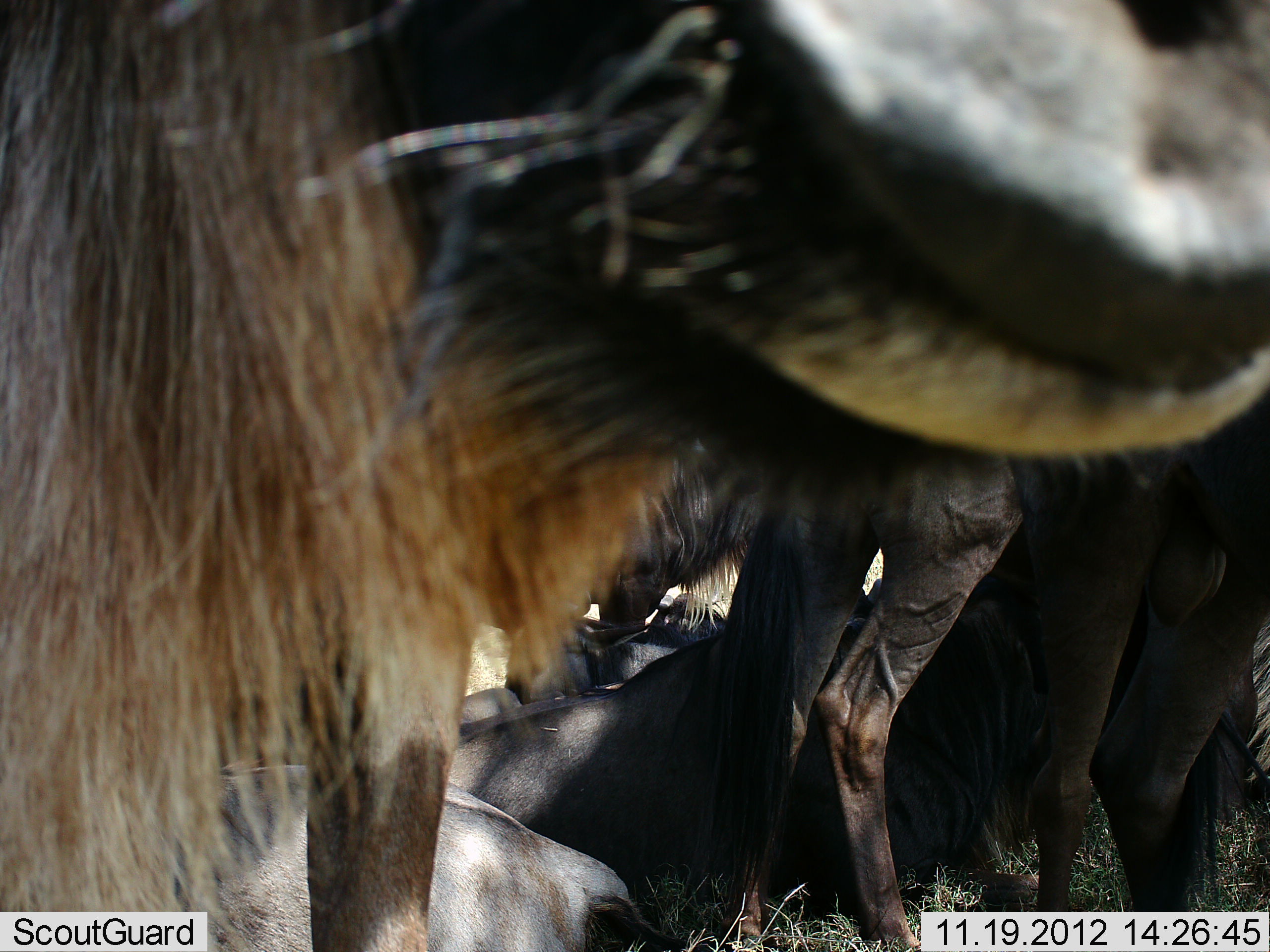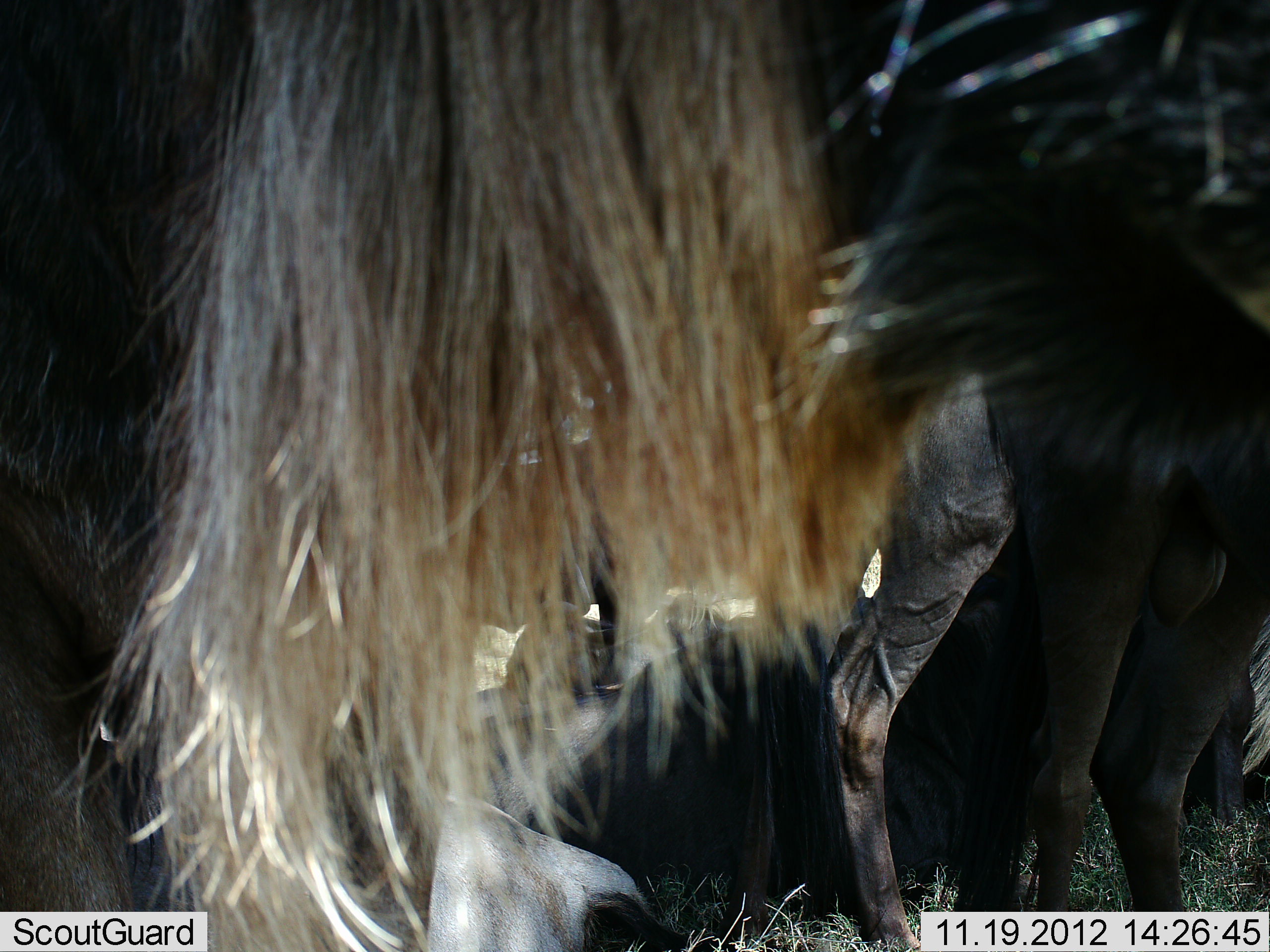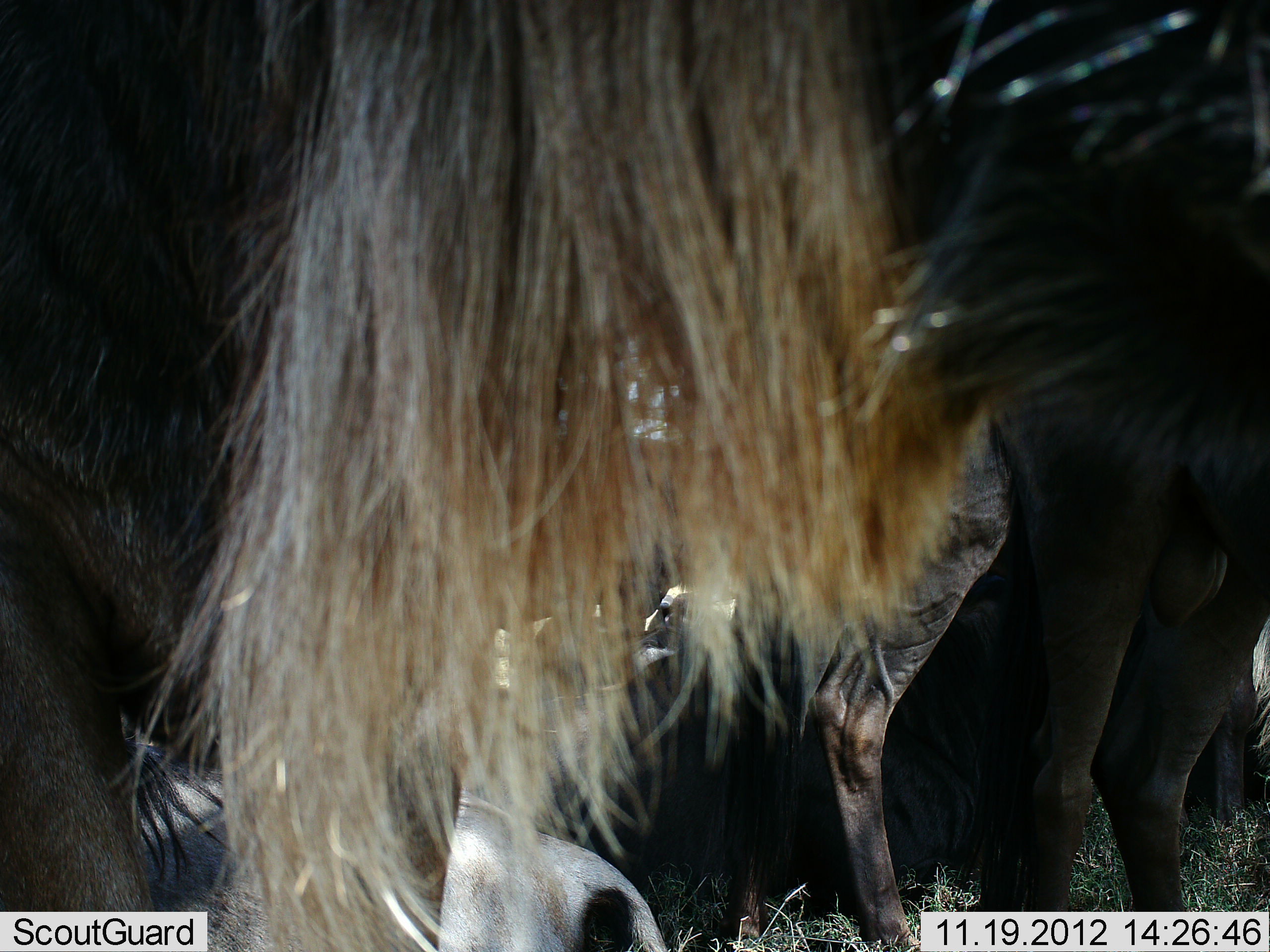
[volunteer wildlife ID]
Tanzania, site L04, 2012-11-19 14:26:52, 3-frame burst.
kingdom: Animalia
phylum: Chordata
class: Mammalia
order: Artiodactyla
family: Bovidae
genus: Connochaetes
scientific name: Connochaetes taurinus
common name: blue wildebeest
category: wildebeest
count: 5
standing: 80%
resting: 60%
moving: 20%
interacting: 20%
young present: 10%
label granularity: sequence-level